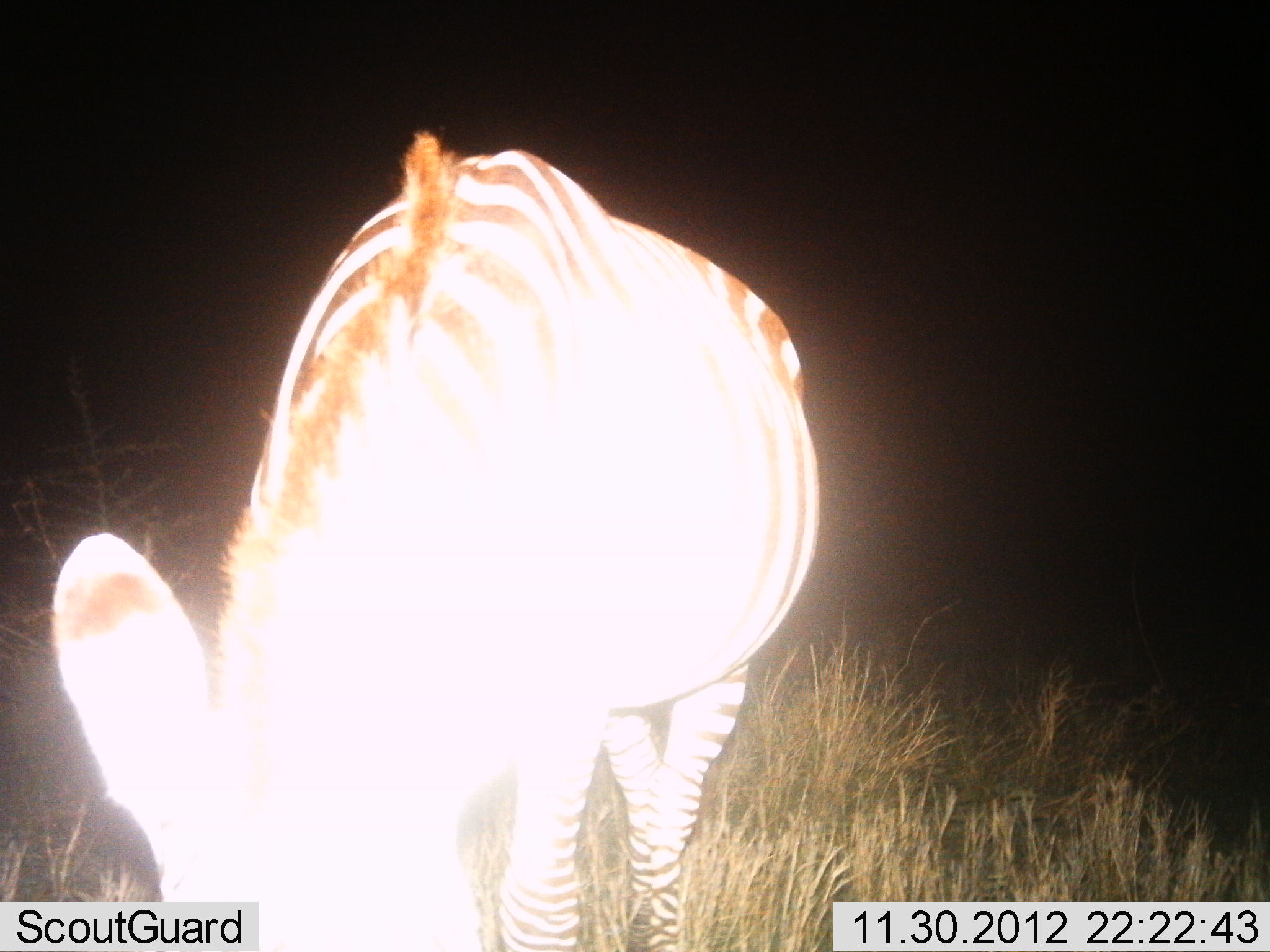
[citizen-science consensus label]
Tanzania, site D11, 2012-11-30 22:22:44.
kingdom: Animalia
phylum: Chordata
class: Mammalia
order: Perissodactyla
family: Equidae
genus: Equus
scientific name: Equus quagga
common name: plains zebra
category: zebra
Zebra (plains zebra) (Equus quagga), count 1. Behavior (volunteer vote fractions): standing 50%, resting 0%, moving 20%, interacting 0%. Young present (vote fraction): 0%. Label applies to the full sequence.